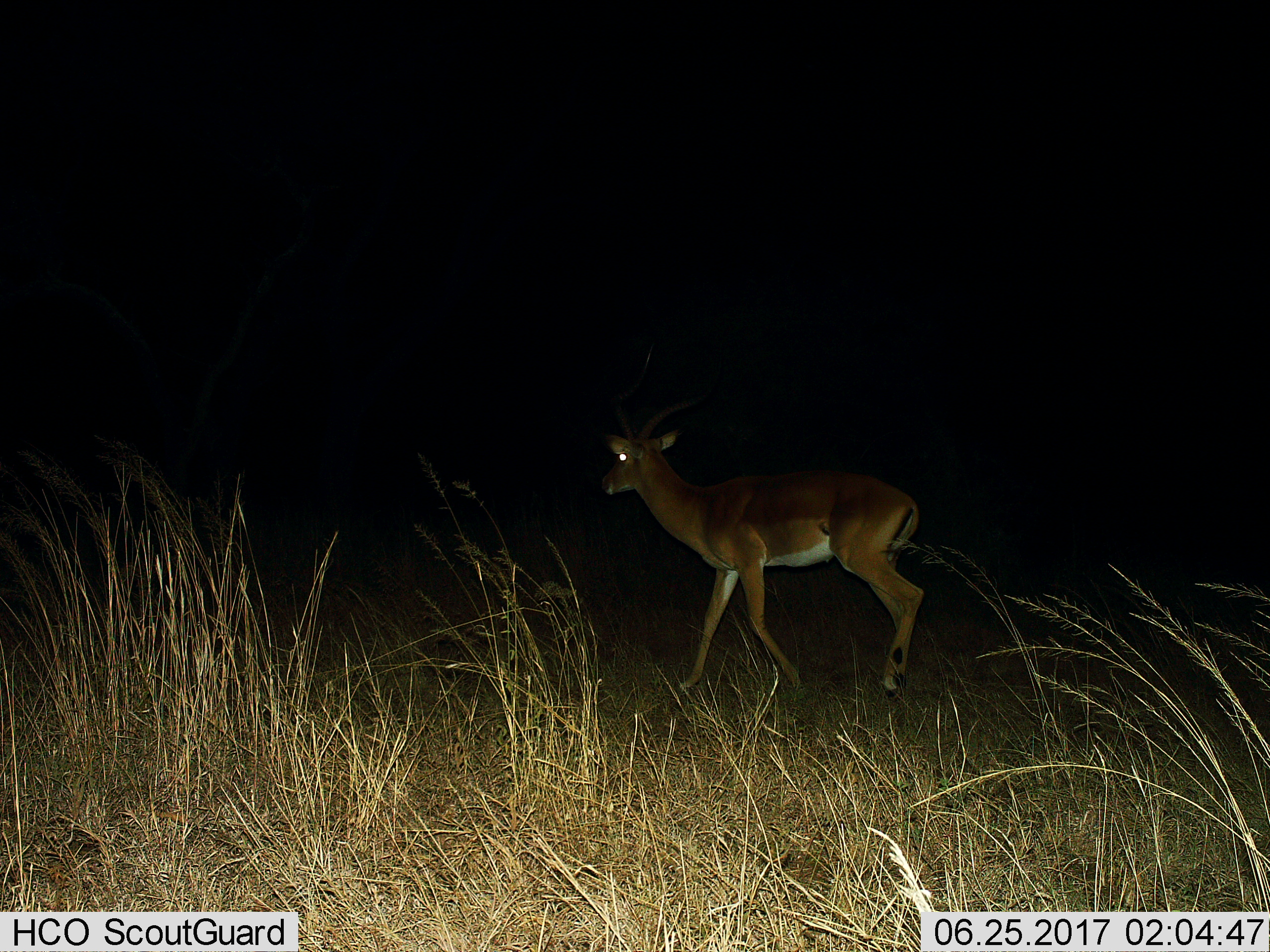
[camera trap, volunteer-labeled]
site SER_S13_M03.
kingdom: Animalia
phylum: Chordata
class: Mammalia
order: Artiodactyla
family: Bovidae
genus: Aepyceros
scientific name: Aepyceros melampus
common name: impala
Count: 1.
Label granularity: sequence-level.